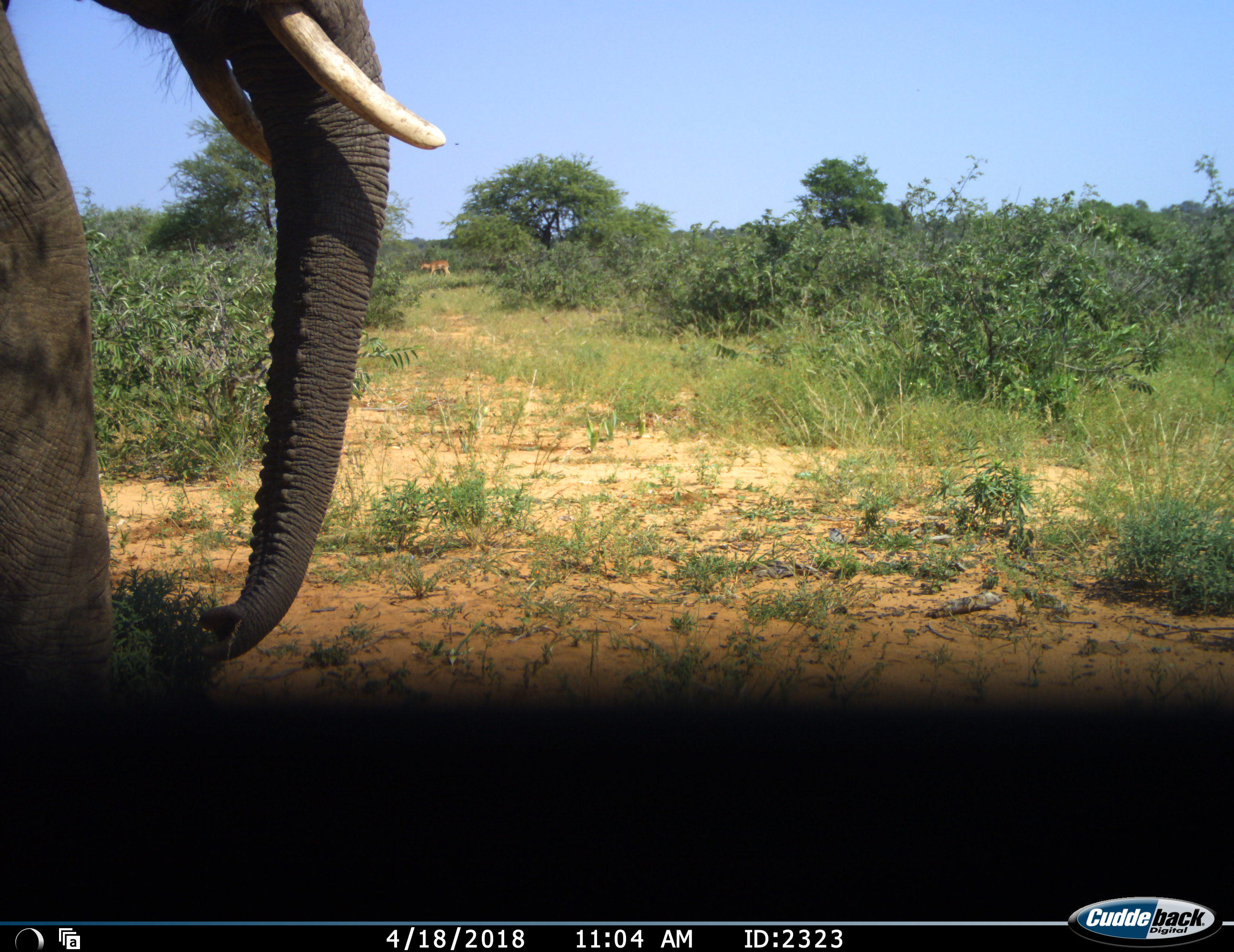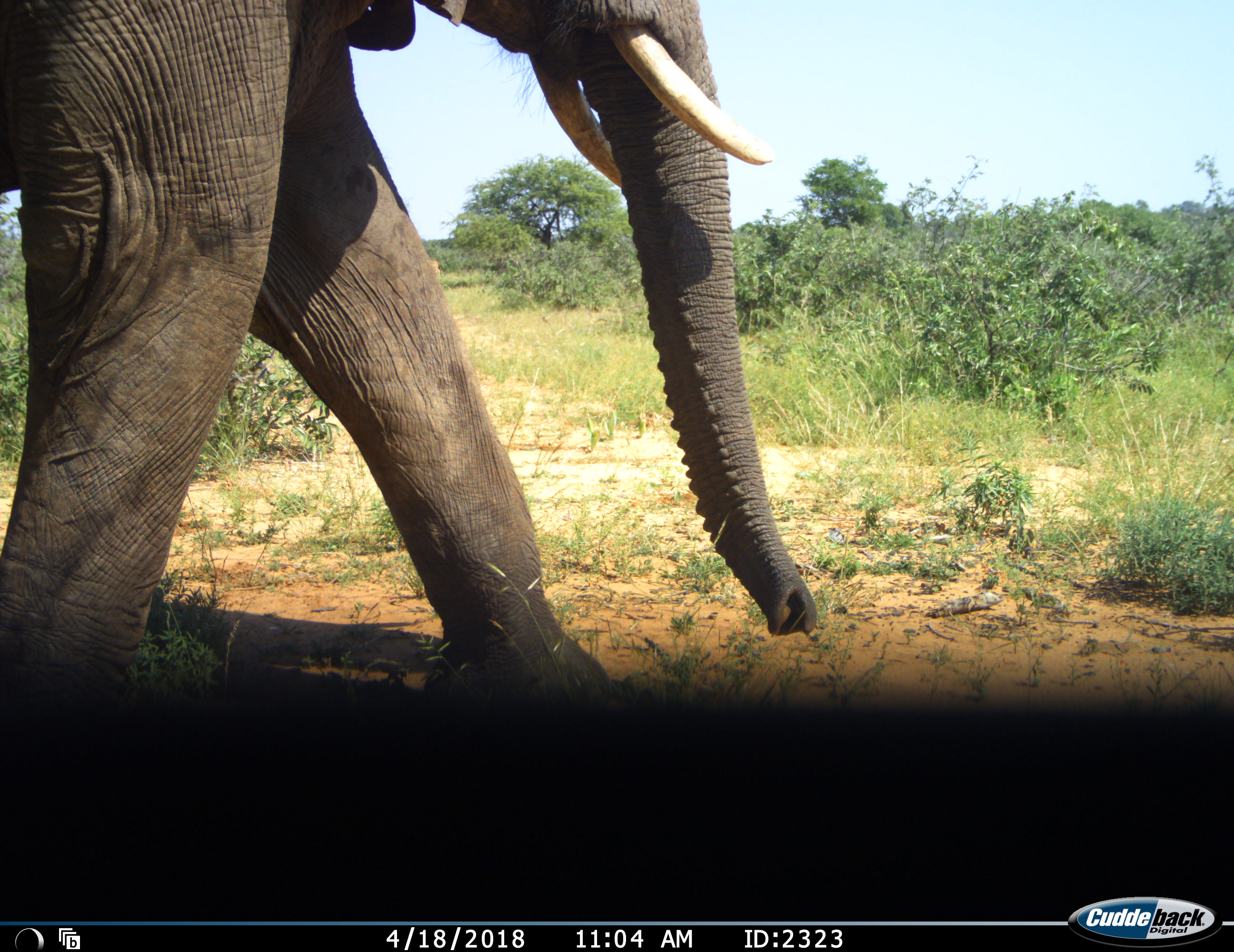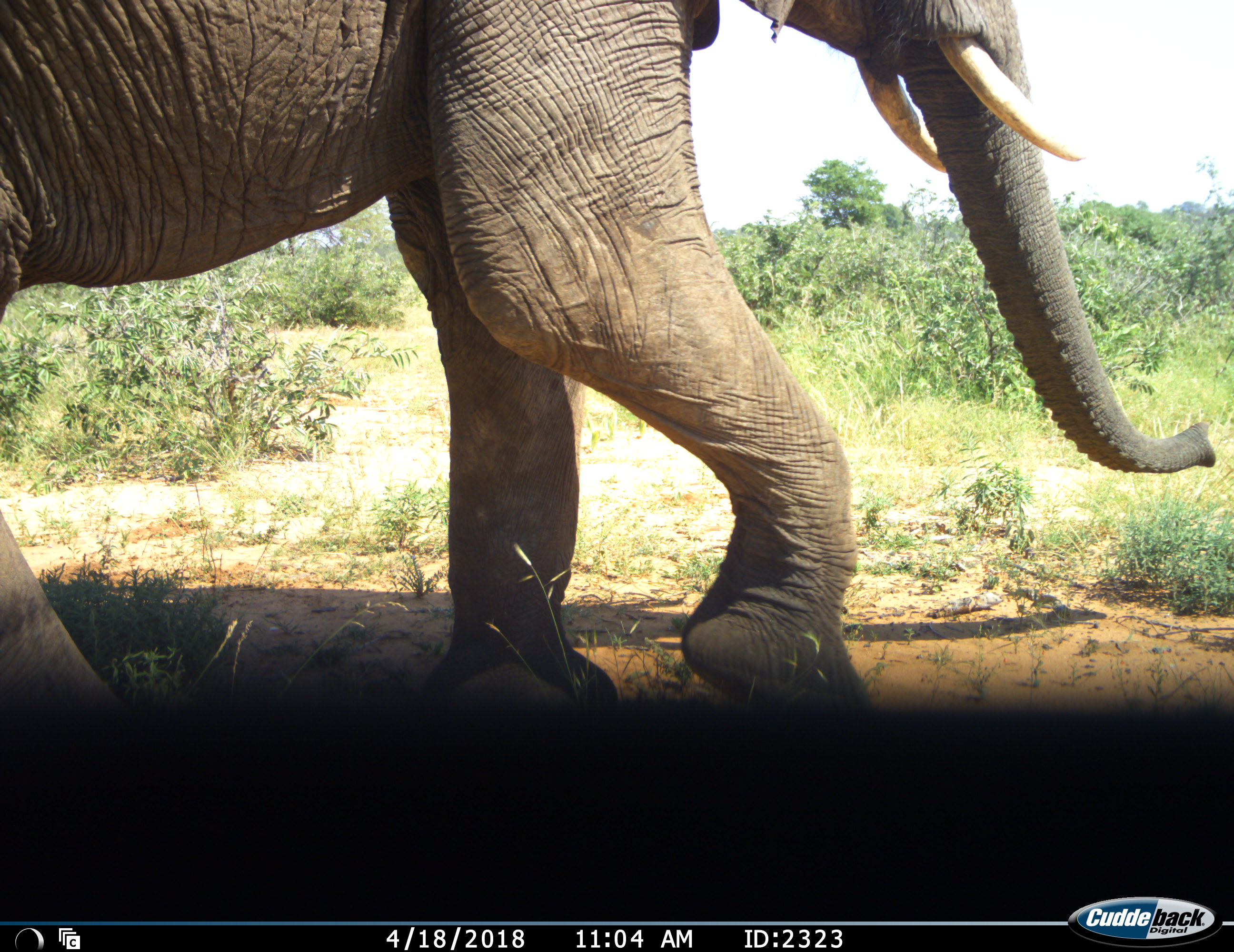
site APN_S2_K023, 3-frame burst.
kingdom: Animalia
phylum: Chordata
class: Mammalia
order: Proboscidea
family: Elephantidae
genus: Loxodonta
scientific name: Loxodonta africana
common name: african bush elephant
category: elephant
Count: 1.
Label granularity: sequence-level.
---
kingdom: Animalia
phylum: Chordata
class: Mammalia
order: Artiodactyla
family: Bovidae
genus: Aepyceros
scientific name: Aepyceros melampus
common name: impala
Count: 1.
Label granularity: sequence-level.